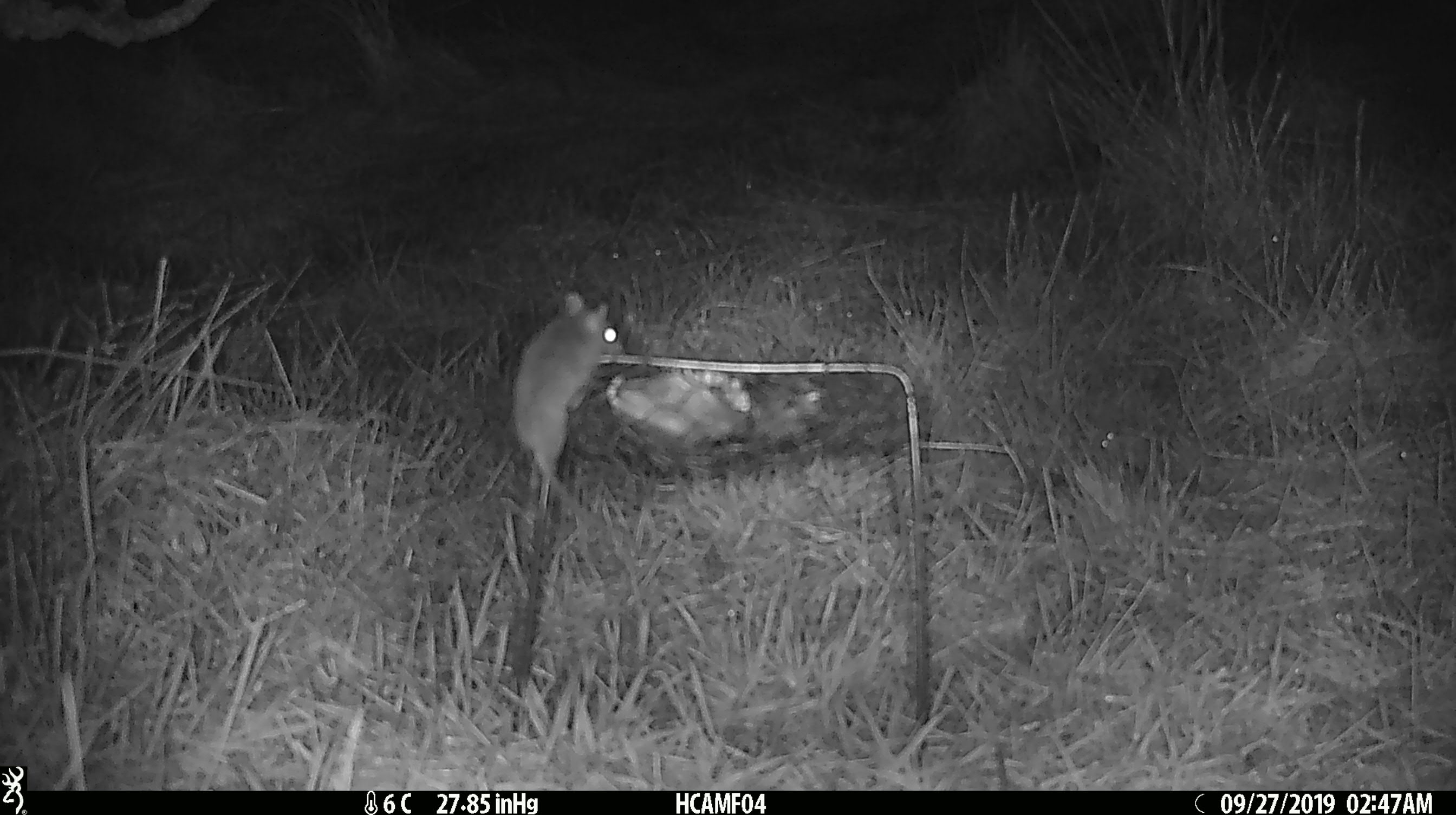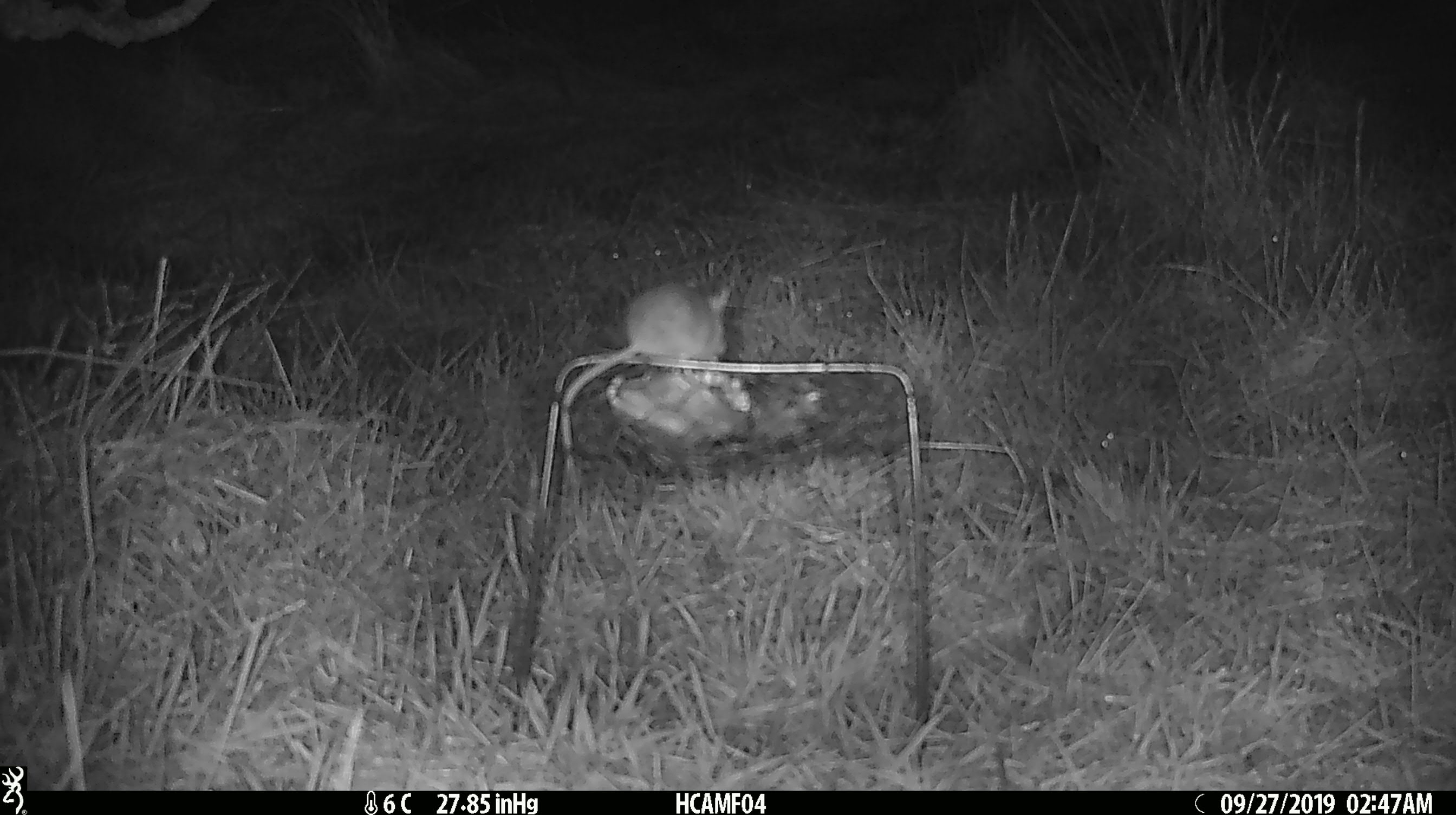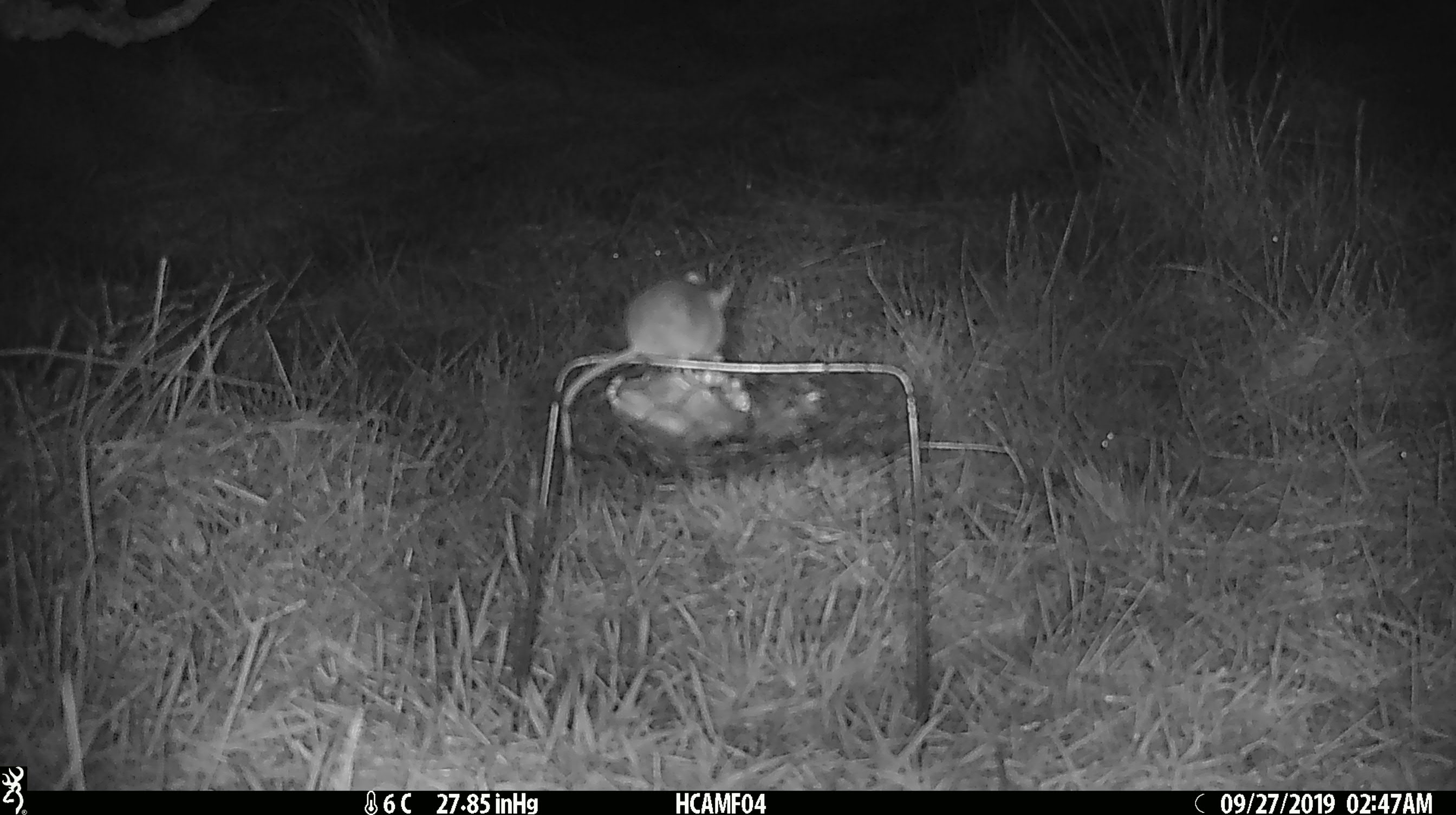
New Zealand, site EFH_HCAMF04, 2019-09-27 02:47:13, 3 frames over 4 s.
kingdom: Animalia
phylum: Chordata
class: Mammalia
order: Rodentia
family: Muridae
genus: Mus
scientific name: Mus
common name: mouse